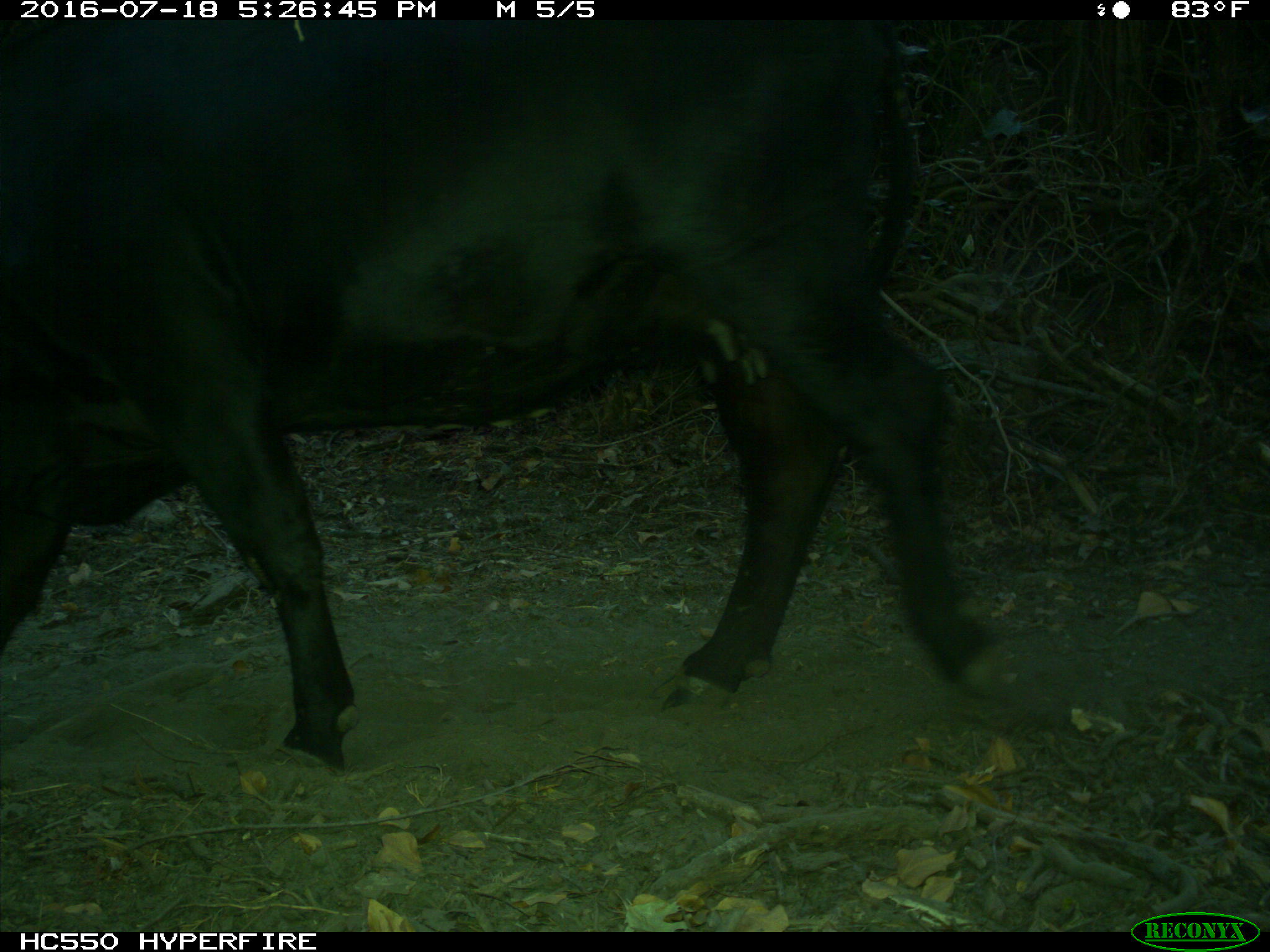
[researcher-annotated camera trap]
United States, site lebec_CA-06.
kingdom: Animalia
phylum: Chordata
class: Mammalia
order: Artiodactyla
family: Bovidae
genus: Bos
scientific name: Bos taurus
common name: domestic cow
Bos taurus (domestic cow).